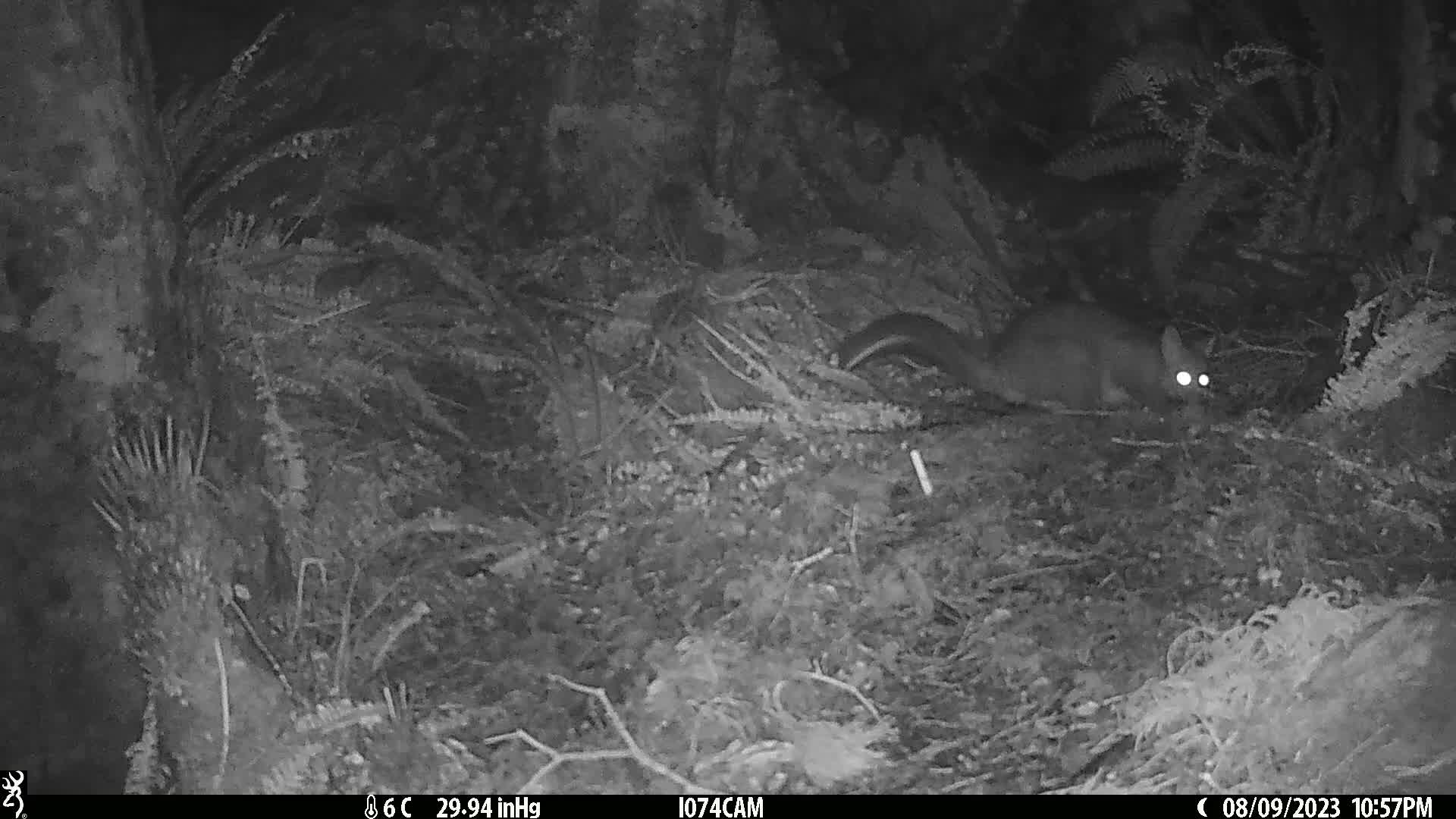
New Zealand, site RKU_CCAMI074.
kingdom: Animalia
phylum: Chordata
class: Mammalia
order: Diprotodontia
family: Phalangeridae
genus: Trichosurus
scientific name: Trichosurus vulpecula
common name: common brushtail possum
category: possum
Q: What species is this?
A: Possum (common brushtail possum) (Trichosurus vulpecula).